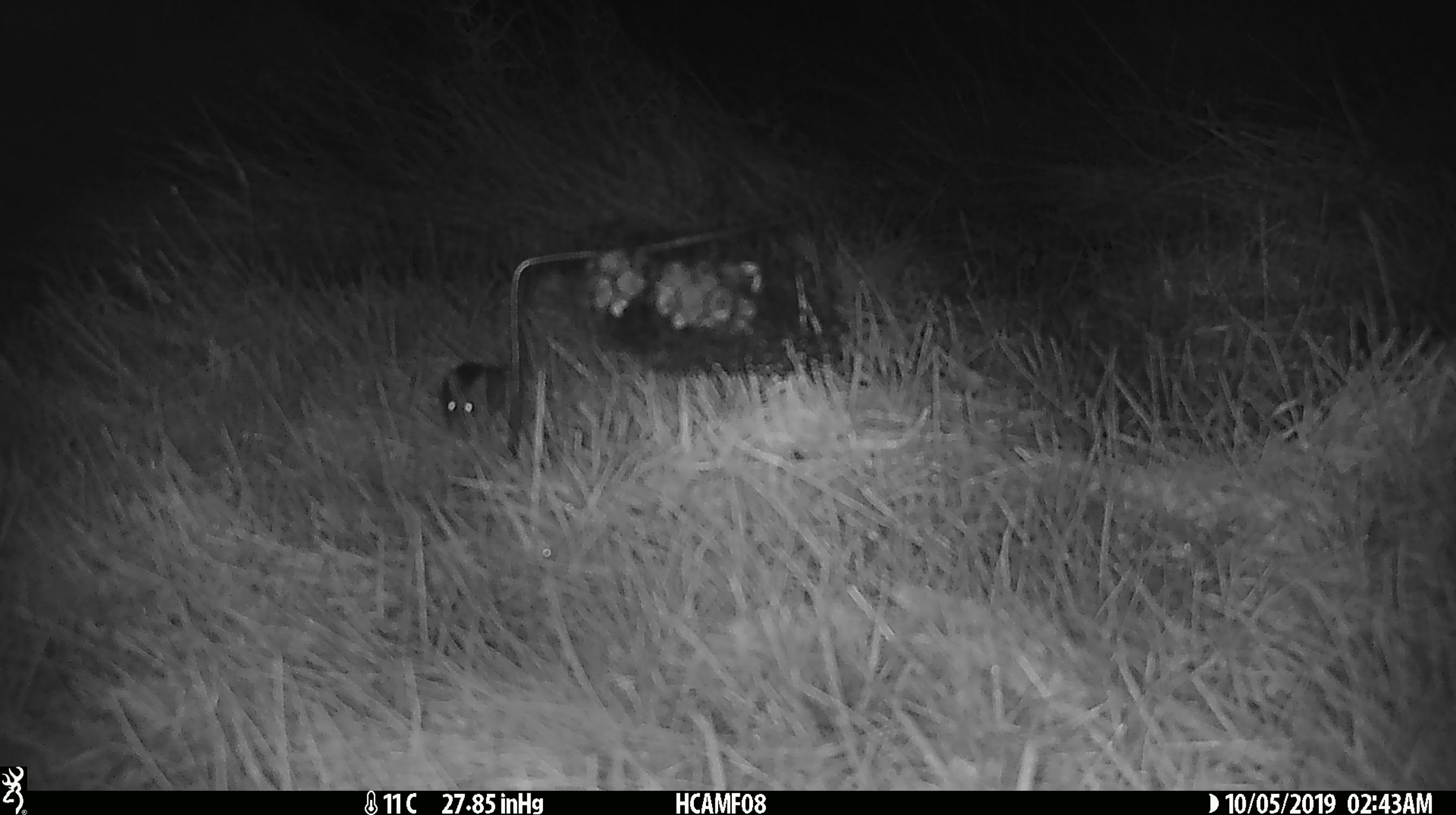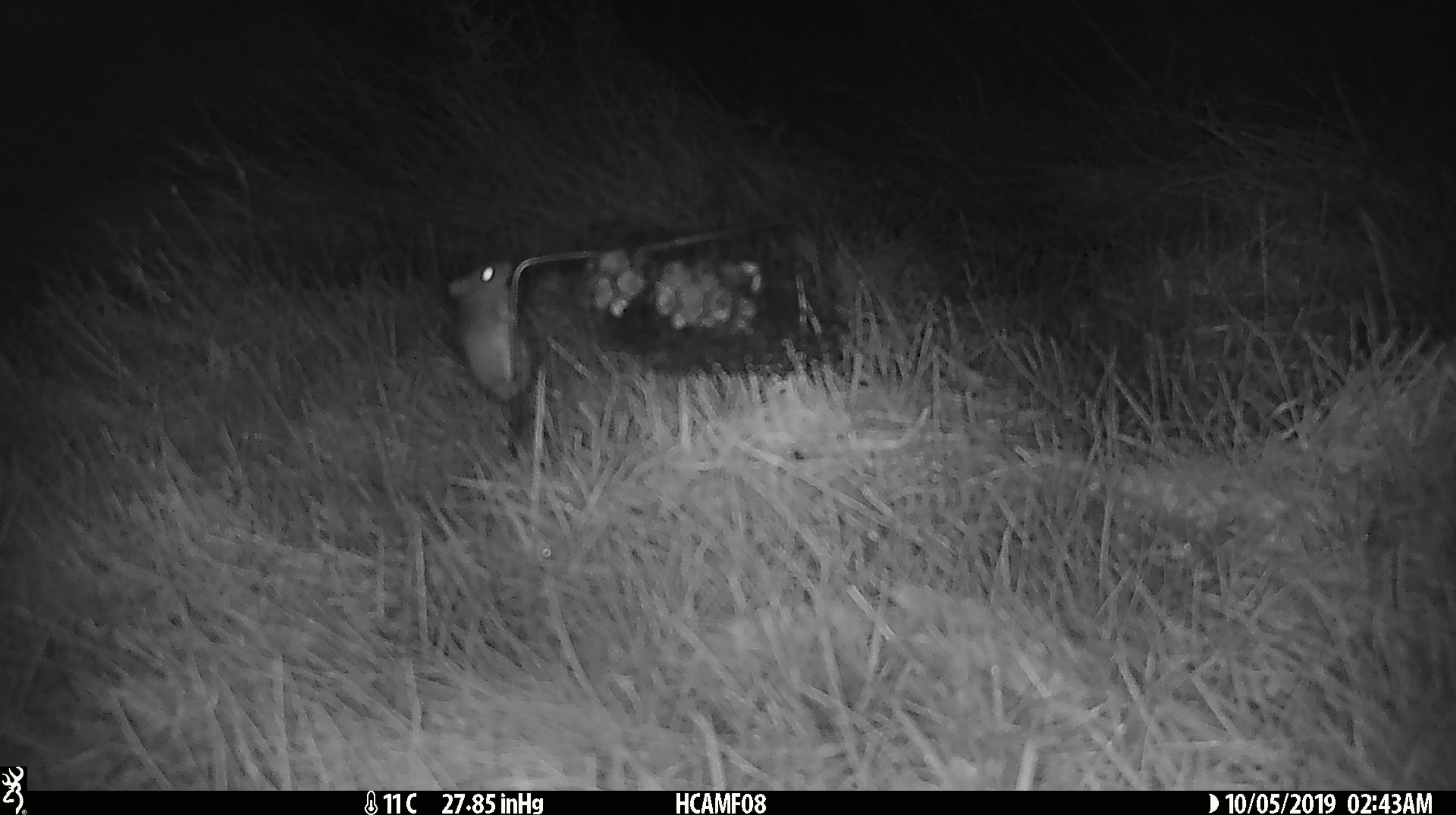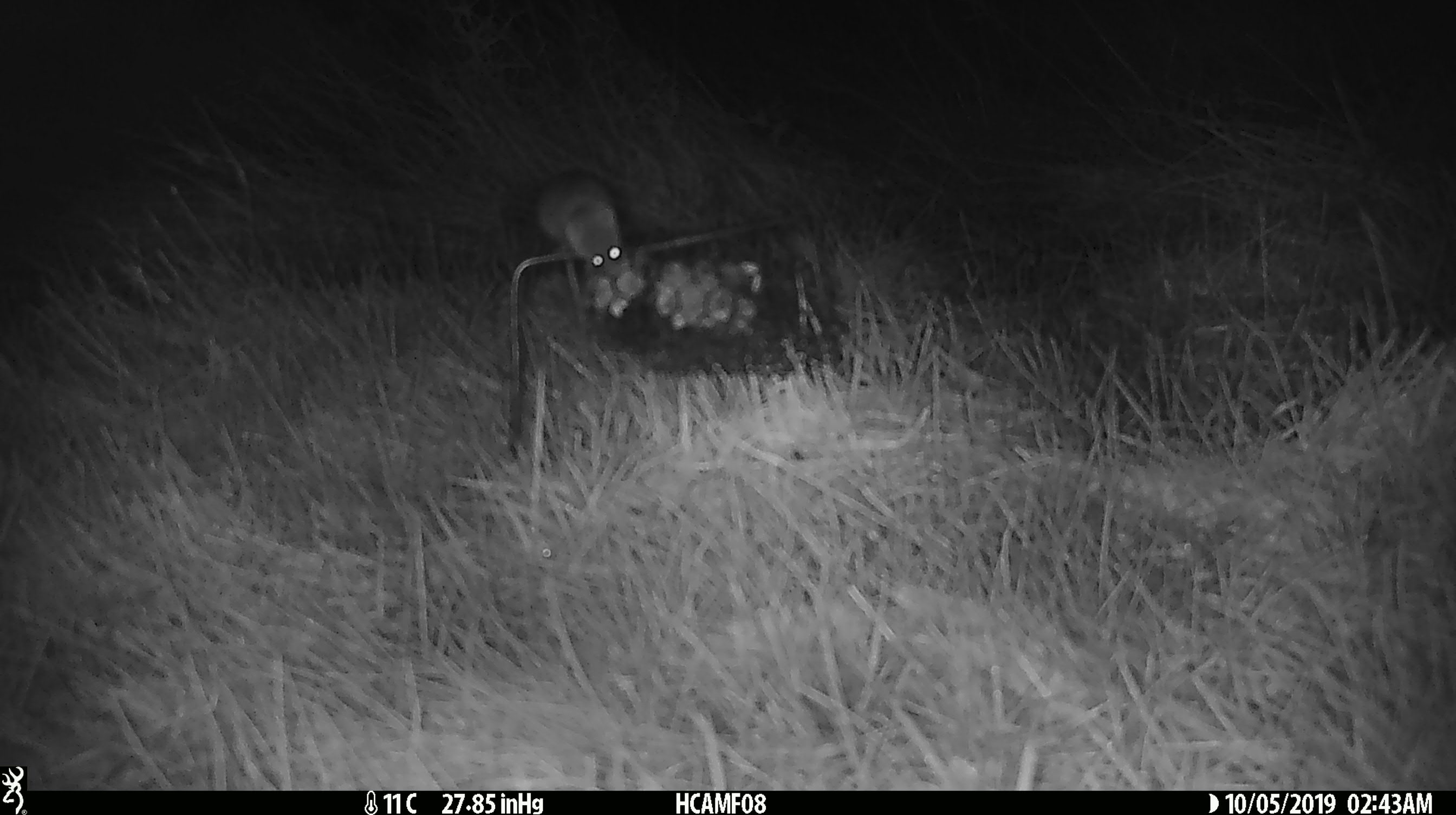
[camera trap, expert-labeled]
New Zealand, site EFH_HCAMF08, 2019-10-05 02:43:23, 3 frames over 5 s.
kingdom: Animalia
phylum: Chordata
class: Mammalia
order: Rodentia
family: Muridae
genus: Mus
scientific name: Mus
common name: mouse